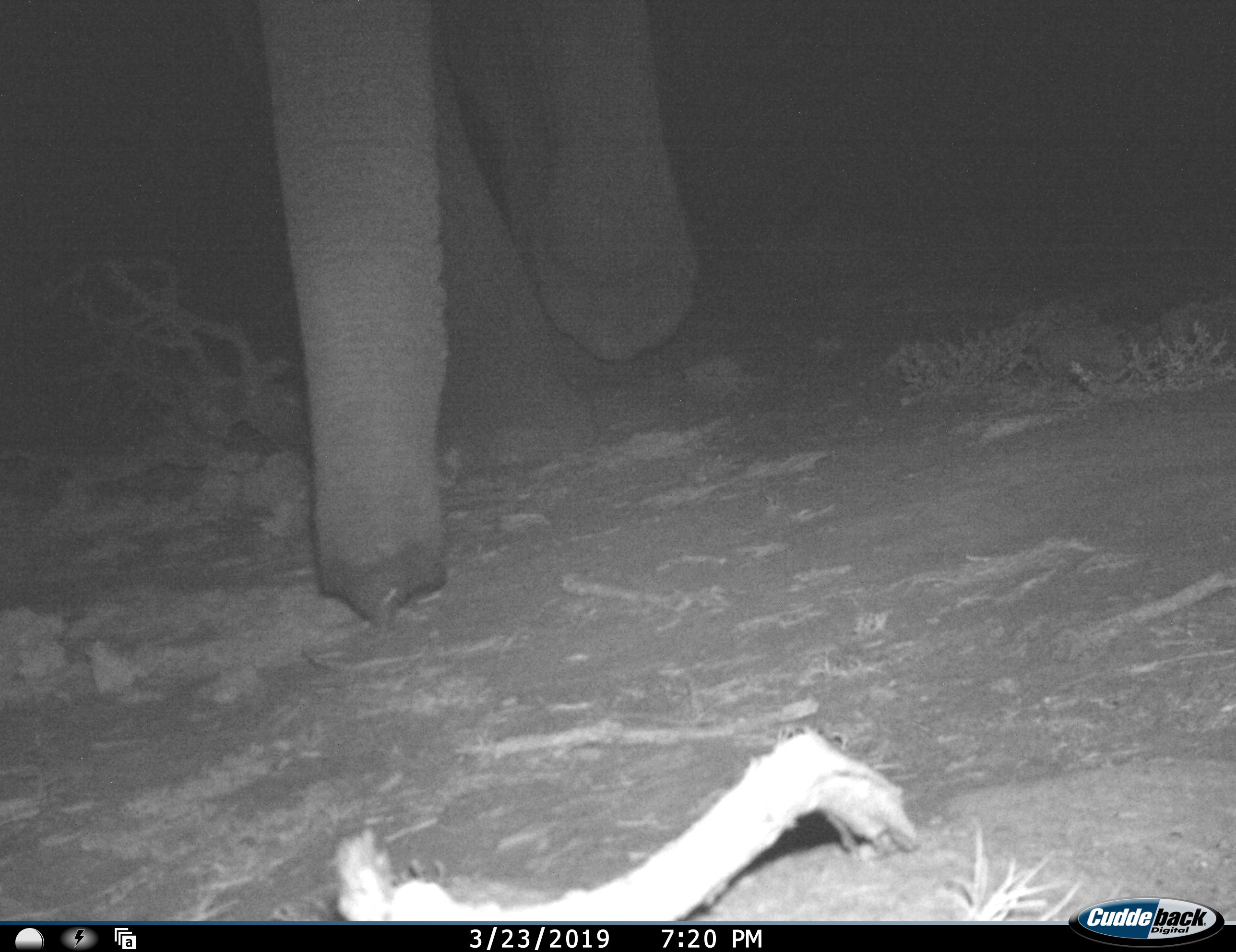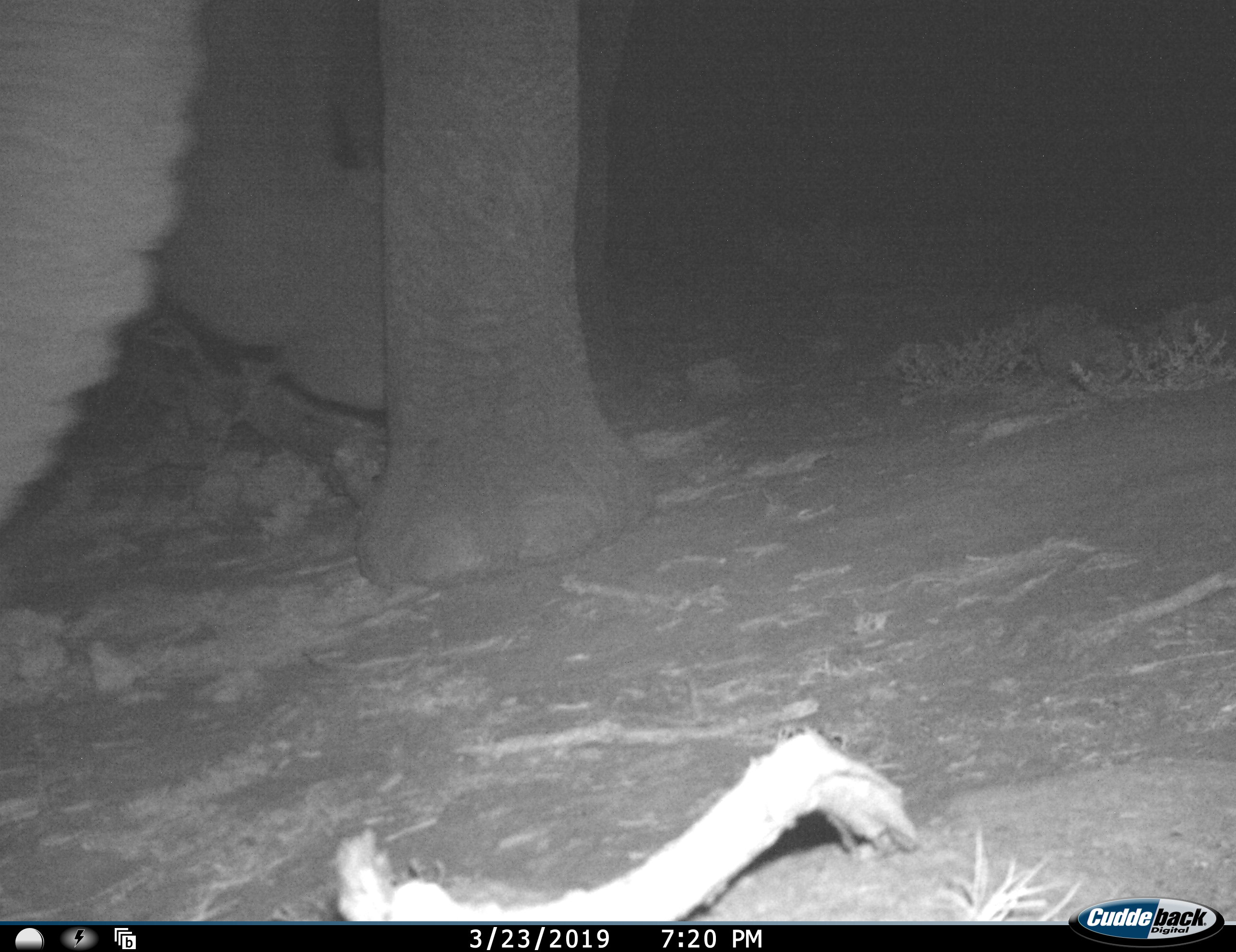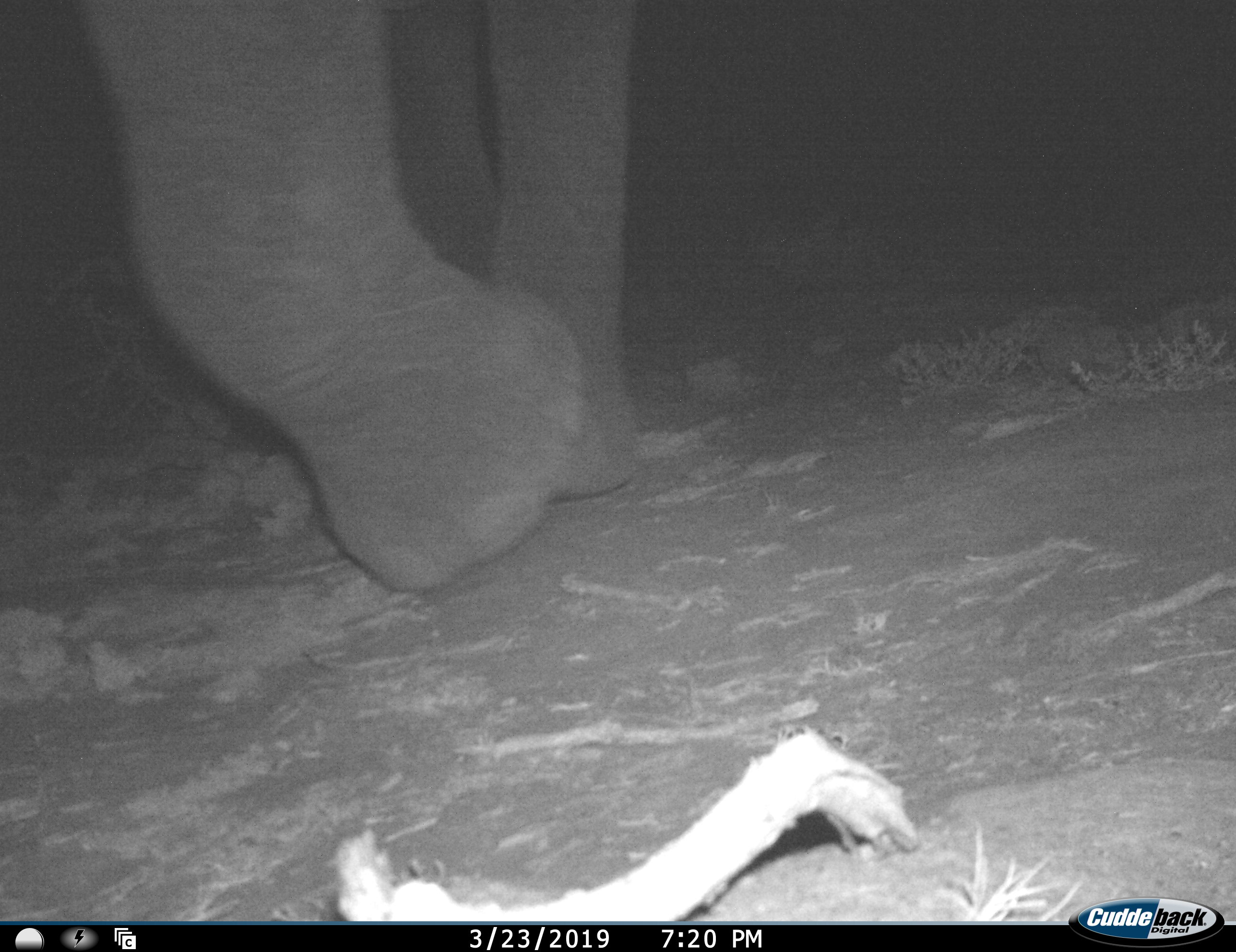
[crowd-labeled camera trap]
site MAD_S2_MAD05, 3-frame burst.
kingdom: Animalia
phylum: Chordata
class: Mammalia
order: Proboscidea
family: Elephantidae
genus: Loxodonta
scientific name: Loxodonta africana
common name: african bush elephant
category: elephant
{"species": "elephant (african bush elephant) (Loxodonta africana)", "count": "1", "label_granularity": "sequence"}